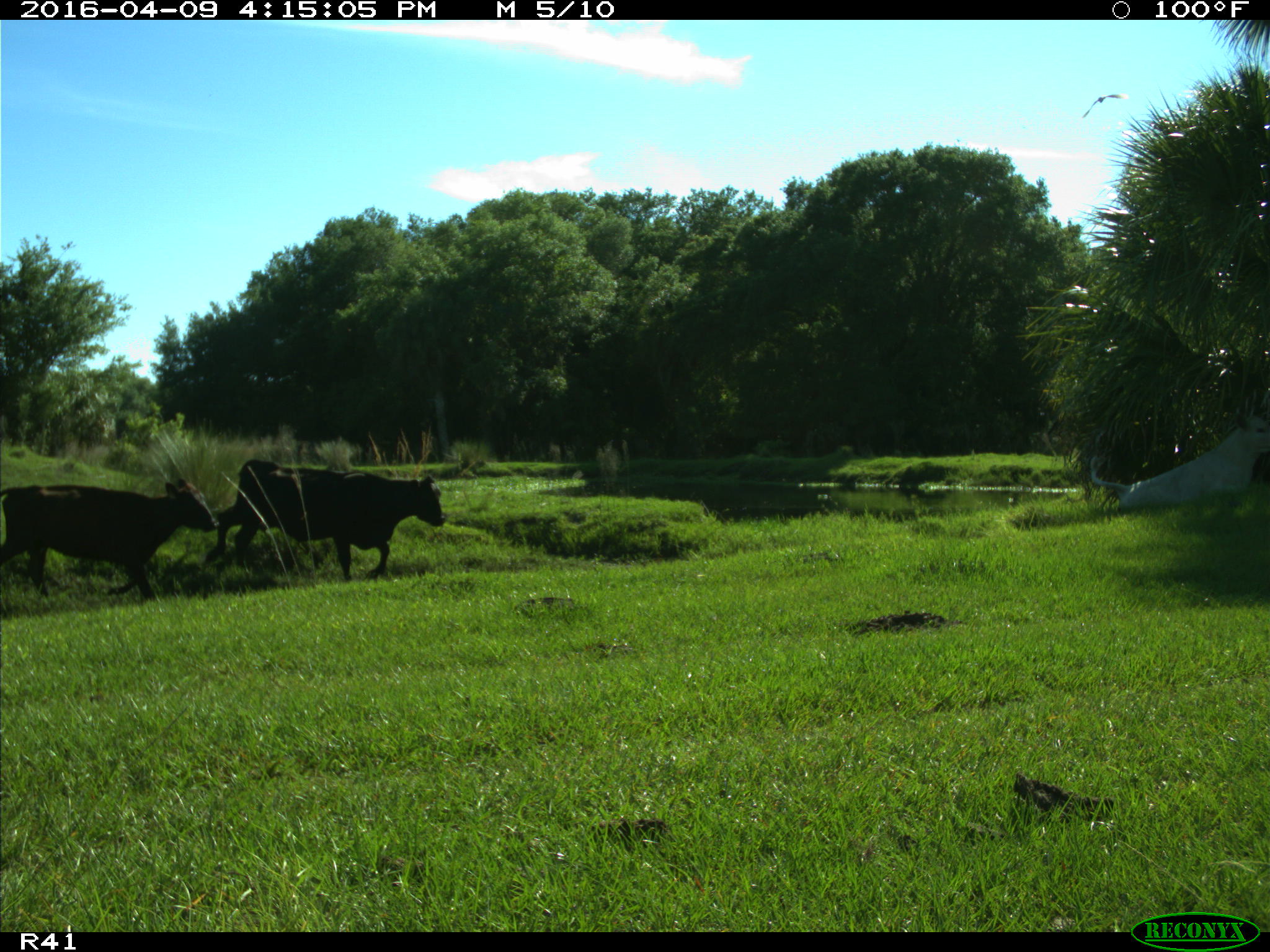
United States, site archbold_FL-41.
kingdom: Animalia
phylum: Chordata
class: Mammalia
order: Artiodactyla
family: Bovidae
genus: Bos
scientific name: Bos taurus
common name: domestic cow